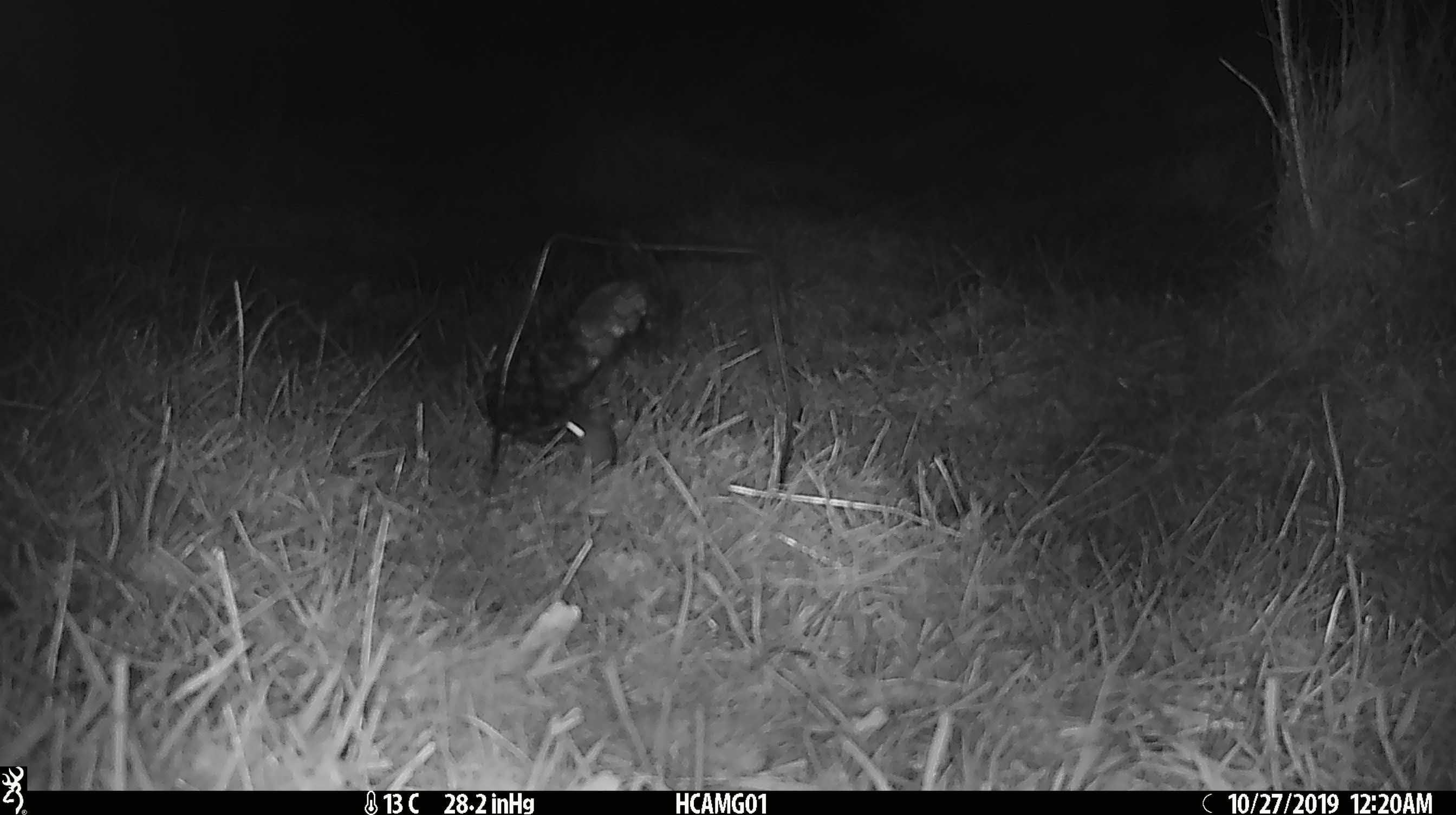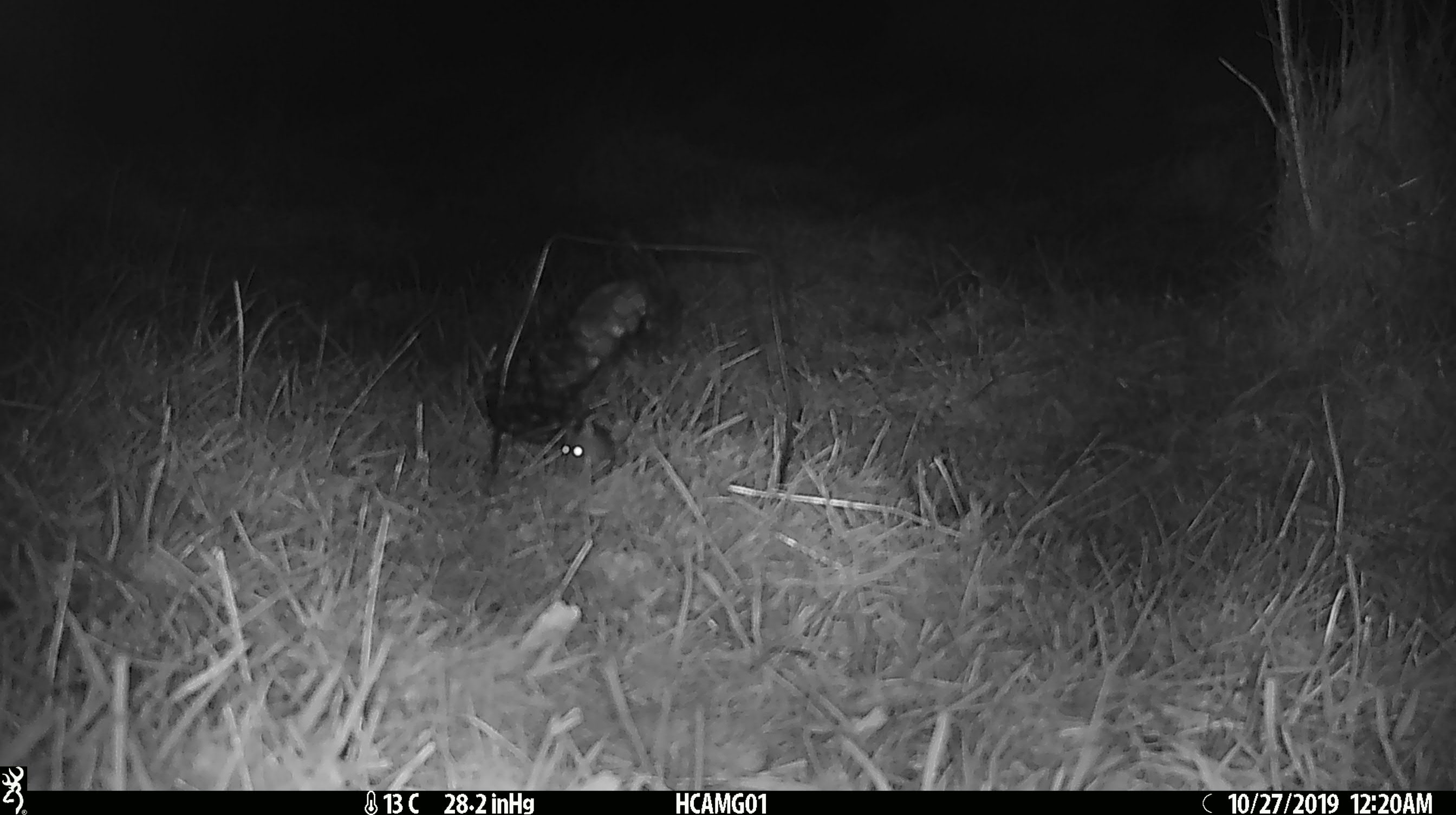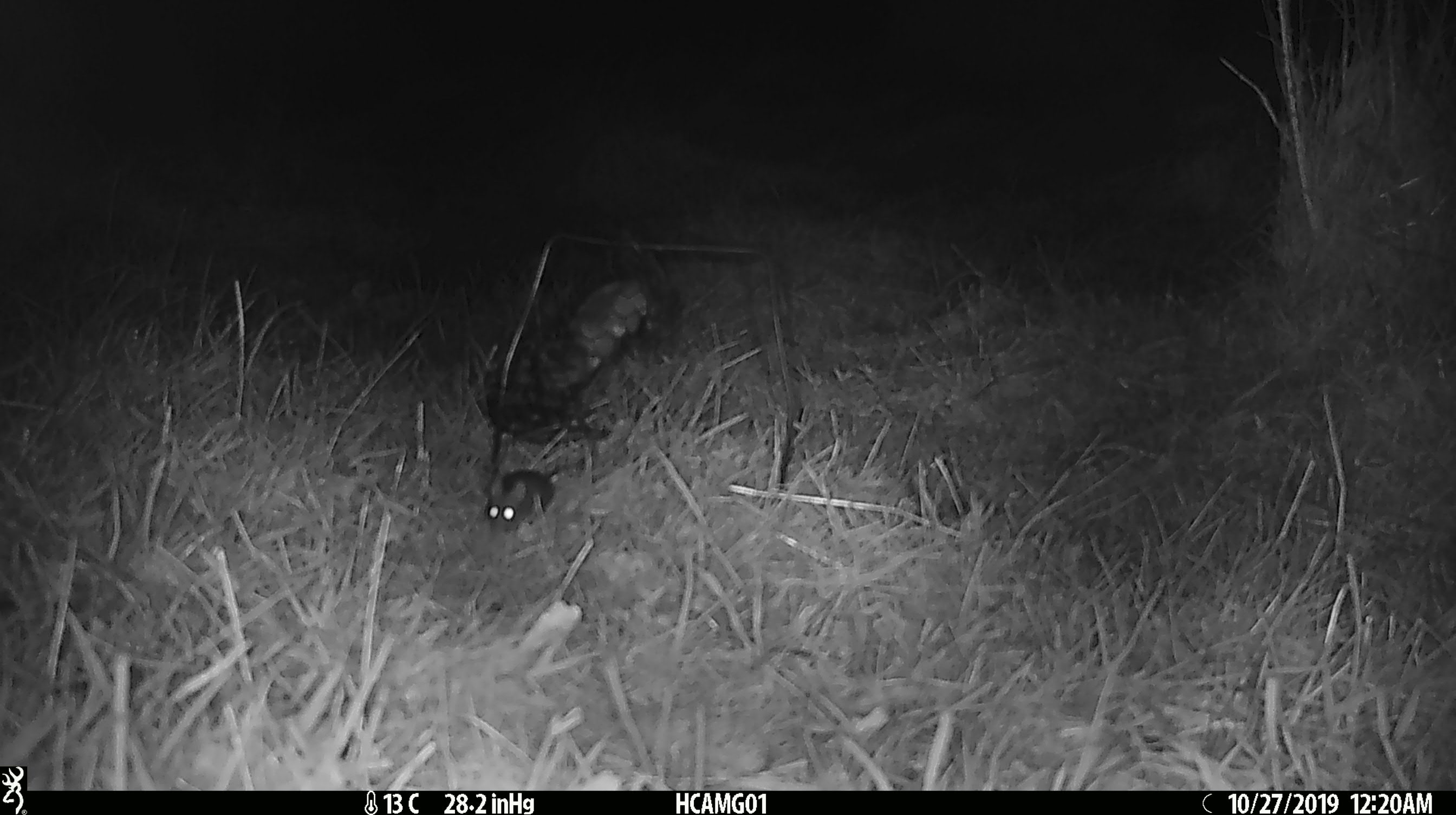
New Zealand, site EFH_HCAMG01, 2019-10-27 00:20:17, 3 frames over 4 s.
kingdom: Animalia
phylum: Chordata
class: Mammalia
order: Rodentia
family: Muridae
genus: Mus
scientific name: Mus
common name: mouse